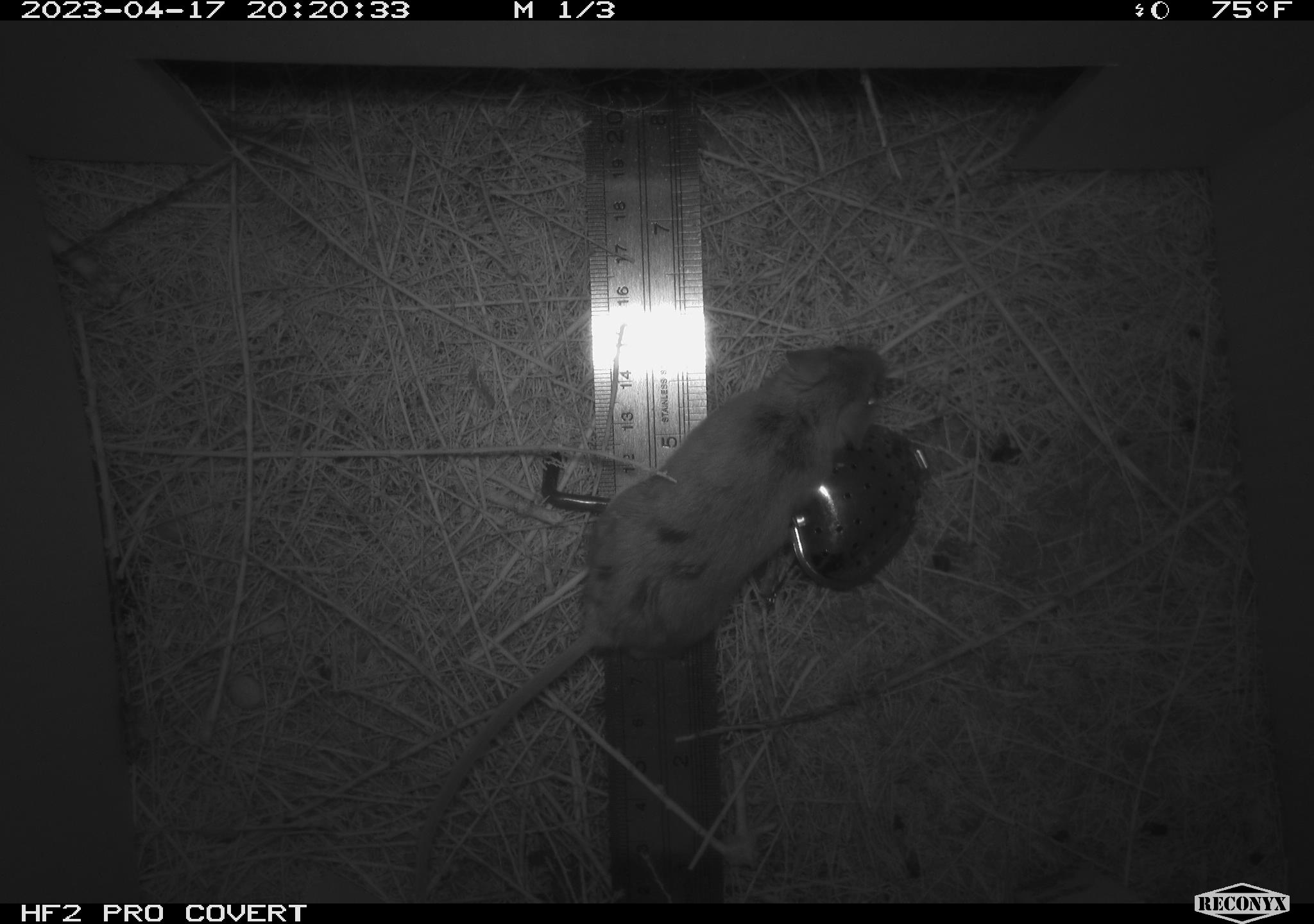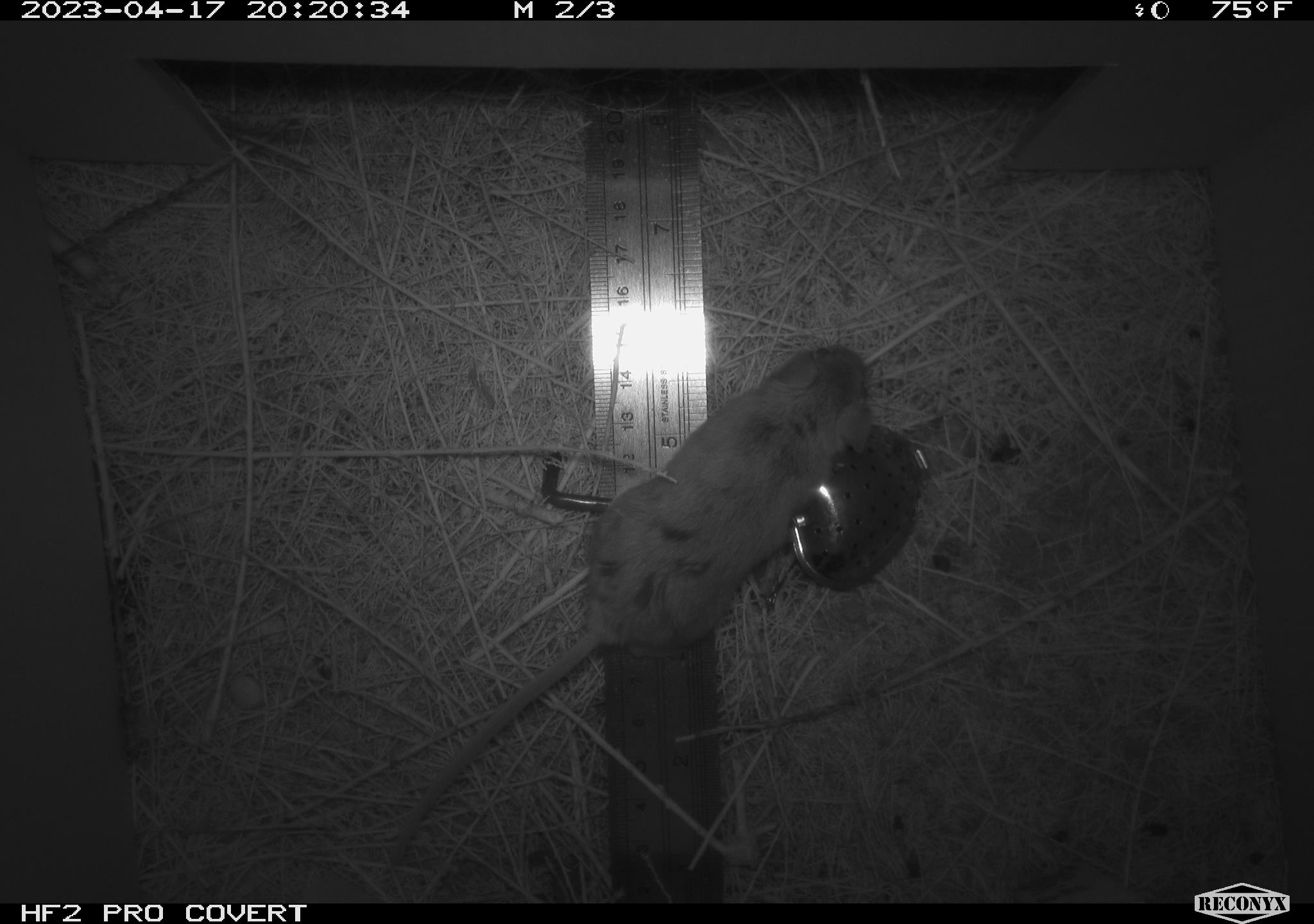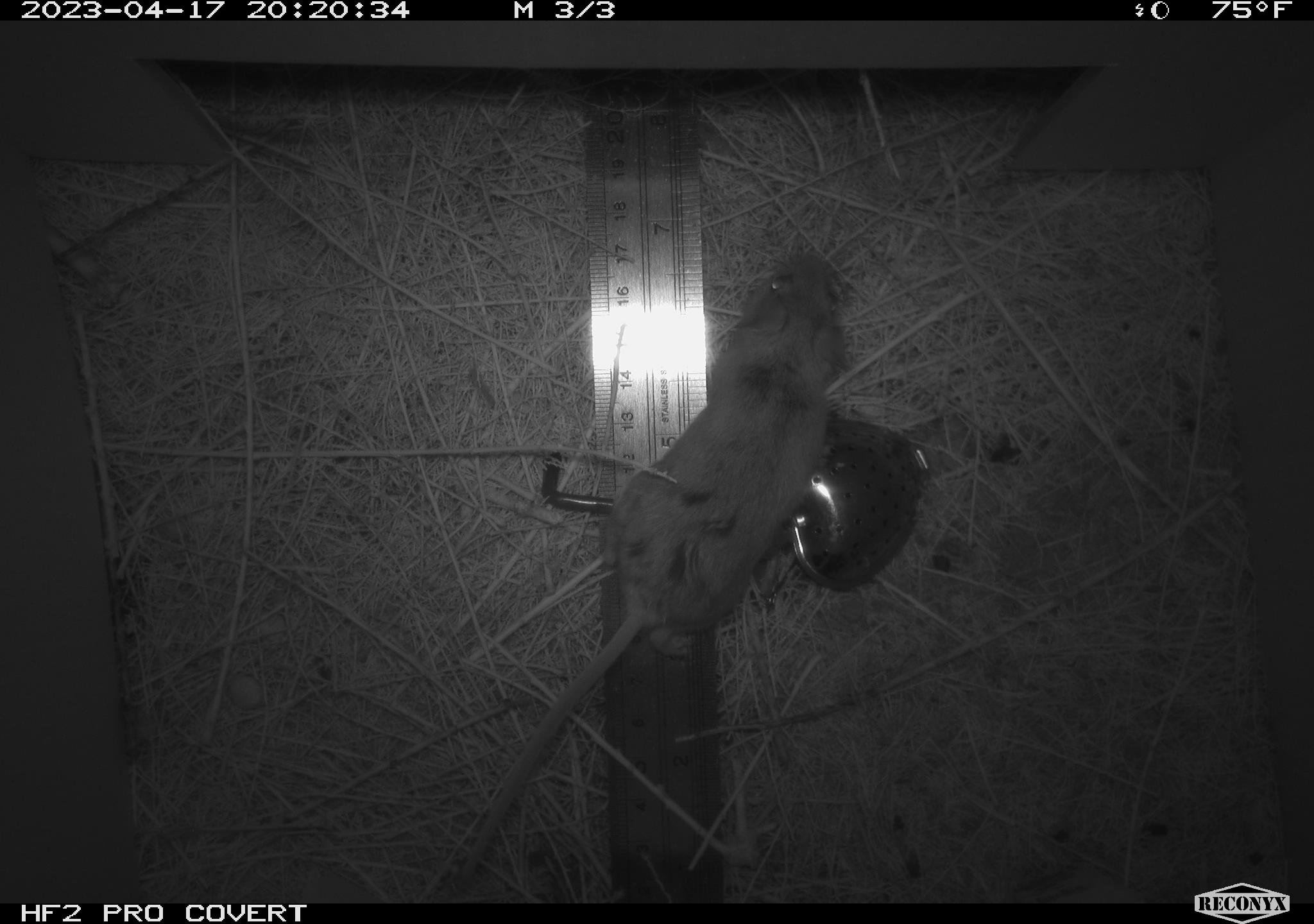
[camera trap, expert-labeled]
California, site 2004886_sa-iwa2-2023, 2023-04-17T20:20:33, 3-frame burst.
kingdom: Animalia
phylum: Chordata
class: Mammalia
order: Rodentia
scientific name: Rodentia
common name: mouse species